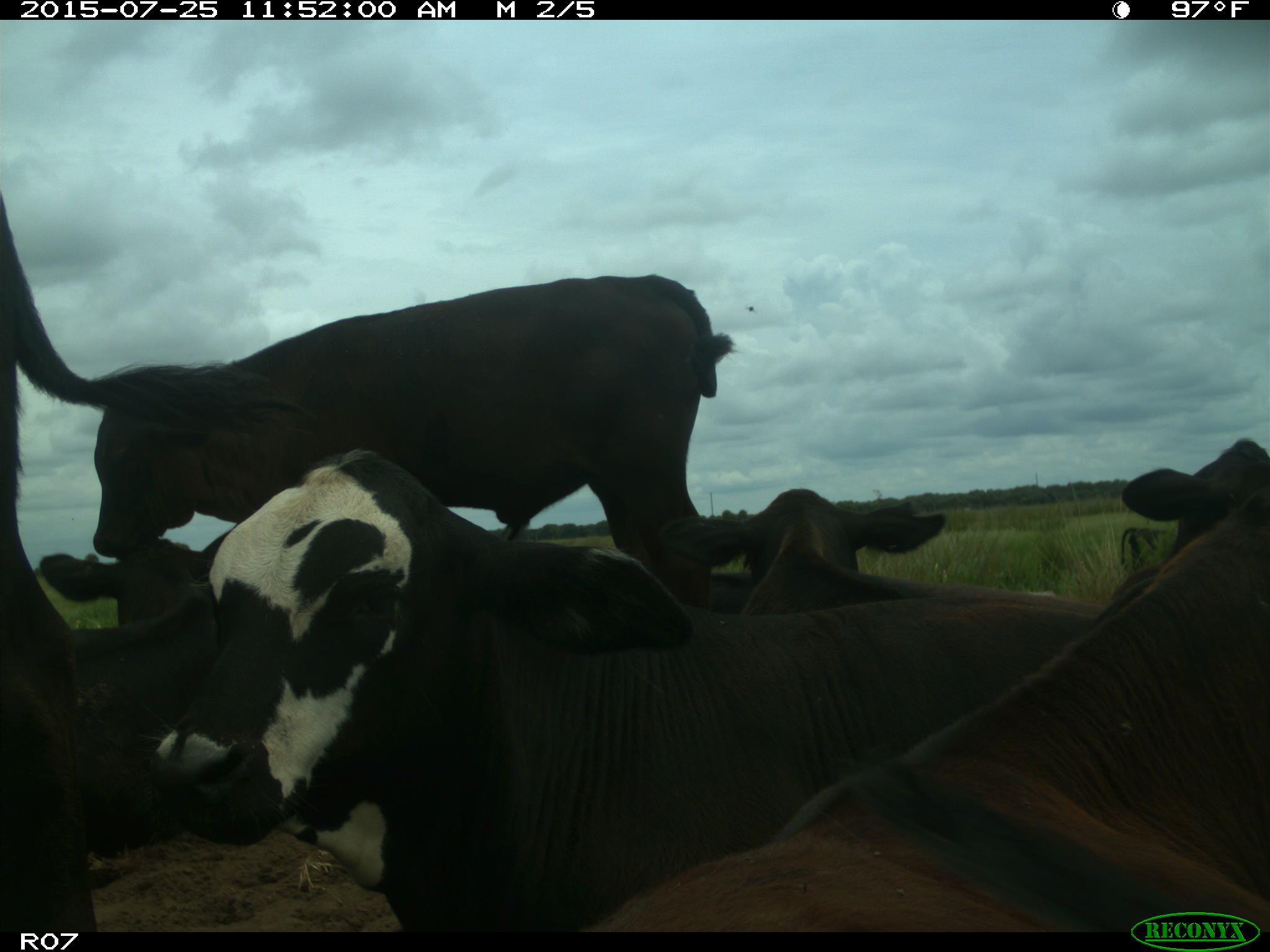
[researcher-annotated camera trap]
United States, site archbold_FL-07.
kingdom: Animalia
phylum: Chordata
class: Mammalia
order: Artiodactyla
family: Bovidae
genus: Bos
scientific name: Bos taurus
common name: domestic cow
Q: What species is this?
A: Bos taurus (domestic cow).